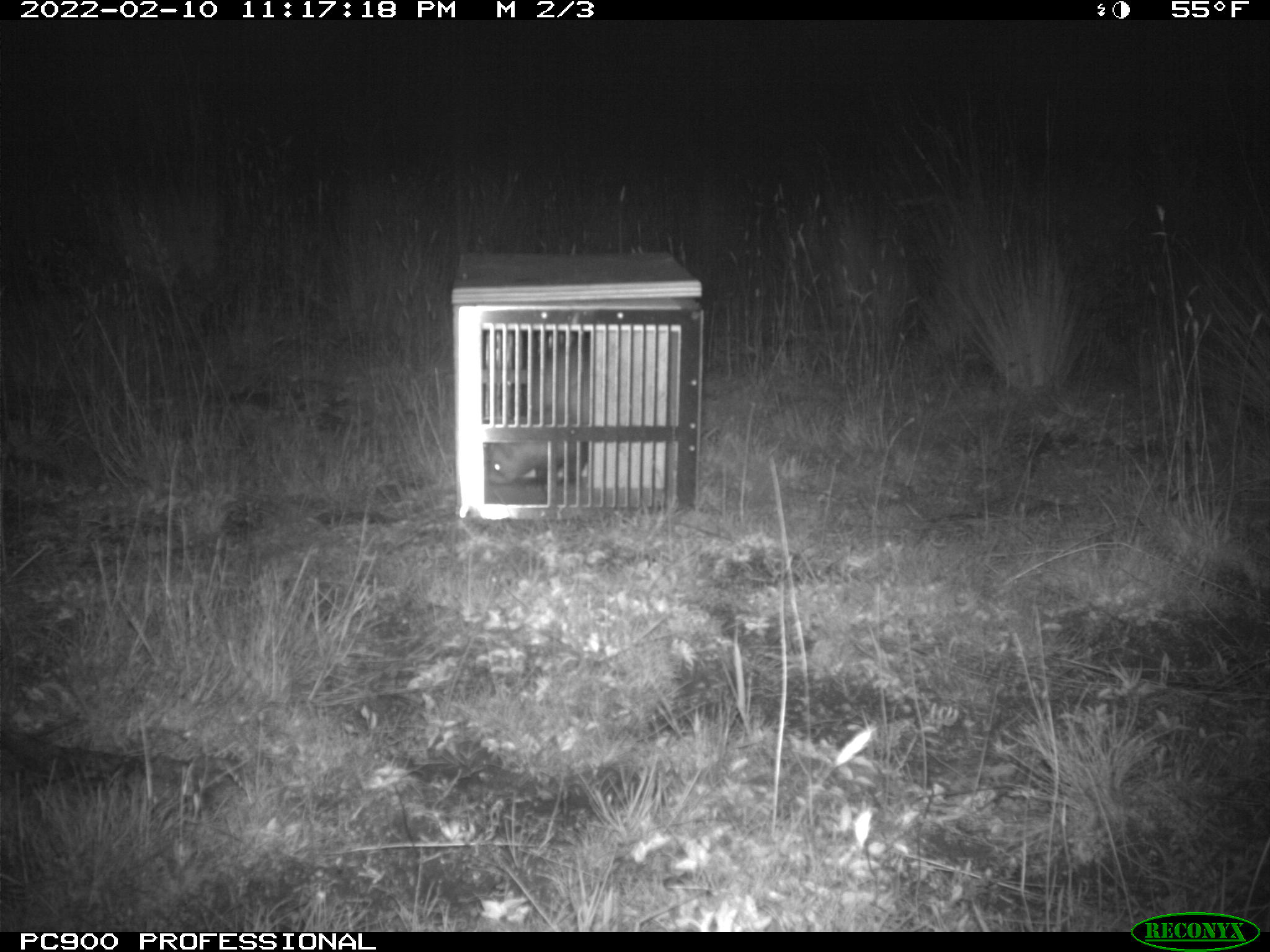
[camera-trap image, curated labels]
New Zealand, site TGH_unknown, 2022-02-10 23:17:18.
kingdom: Animalia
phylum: Chordata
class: Mammalia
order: Carnivora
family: Mustelidae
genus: Mustela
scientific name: Mustela furo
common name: ferret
Ferret (Mustela furo).